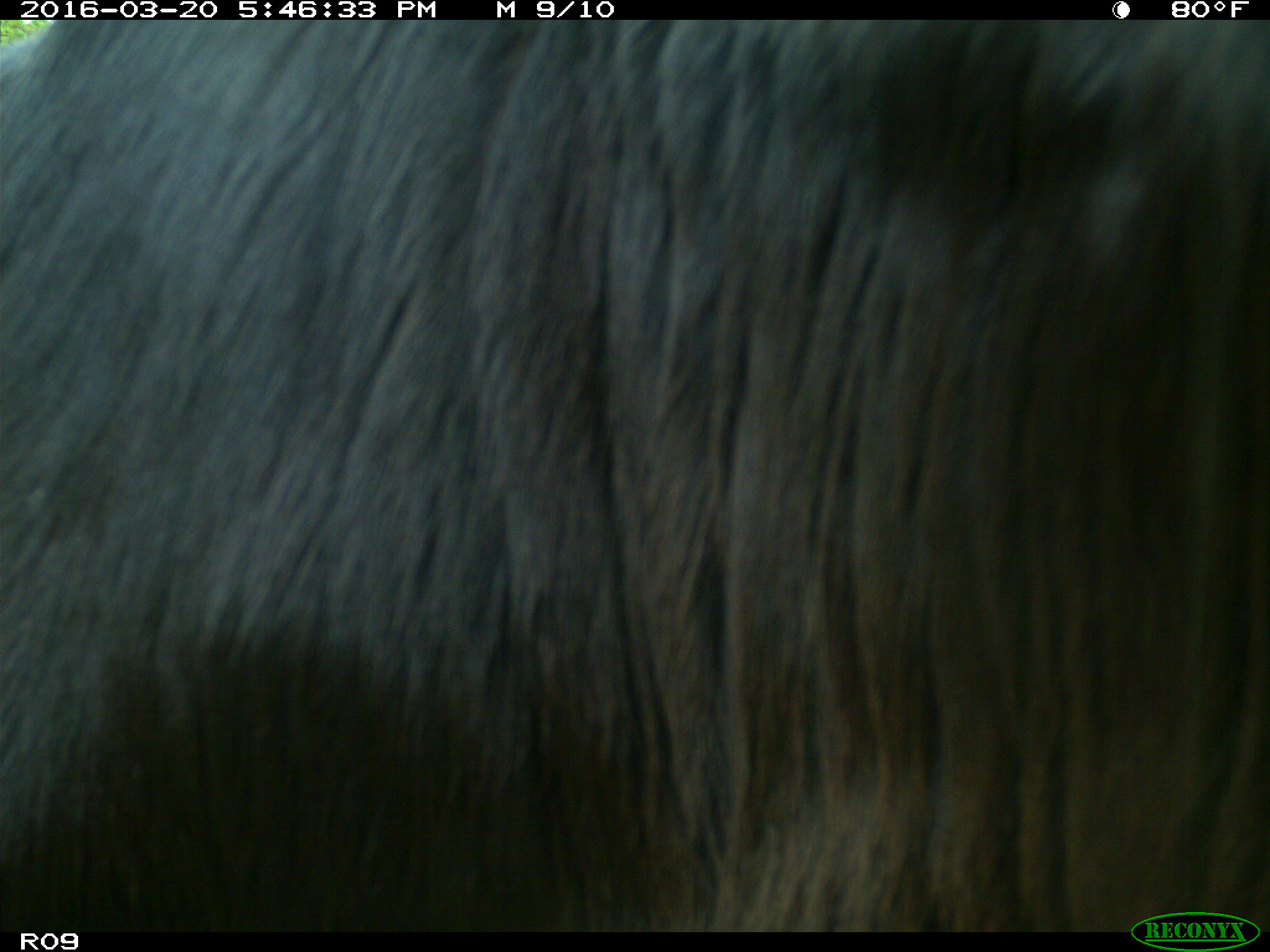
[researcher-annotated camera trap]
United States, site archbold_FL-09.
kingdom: Animalia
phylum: Chordata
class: Mammalia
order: Artiodactyla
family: Bovidae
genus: Bos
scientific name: Bos taurus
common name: domestic cow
Bos taurus (domestic cow).